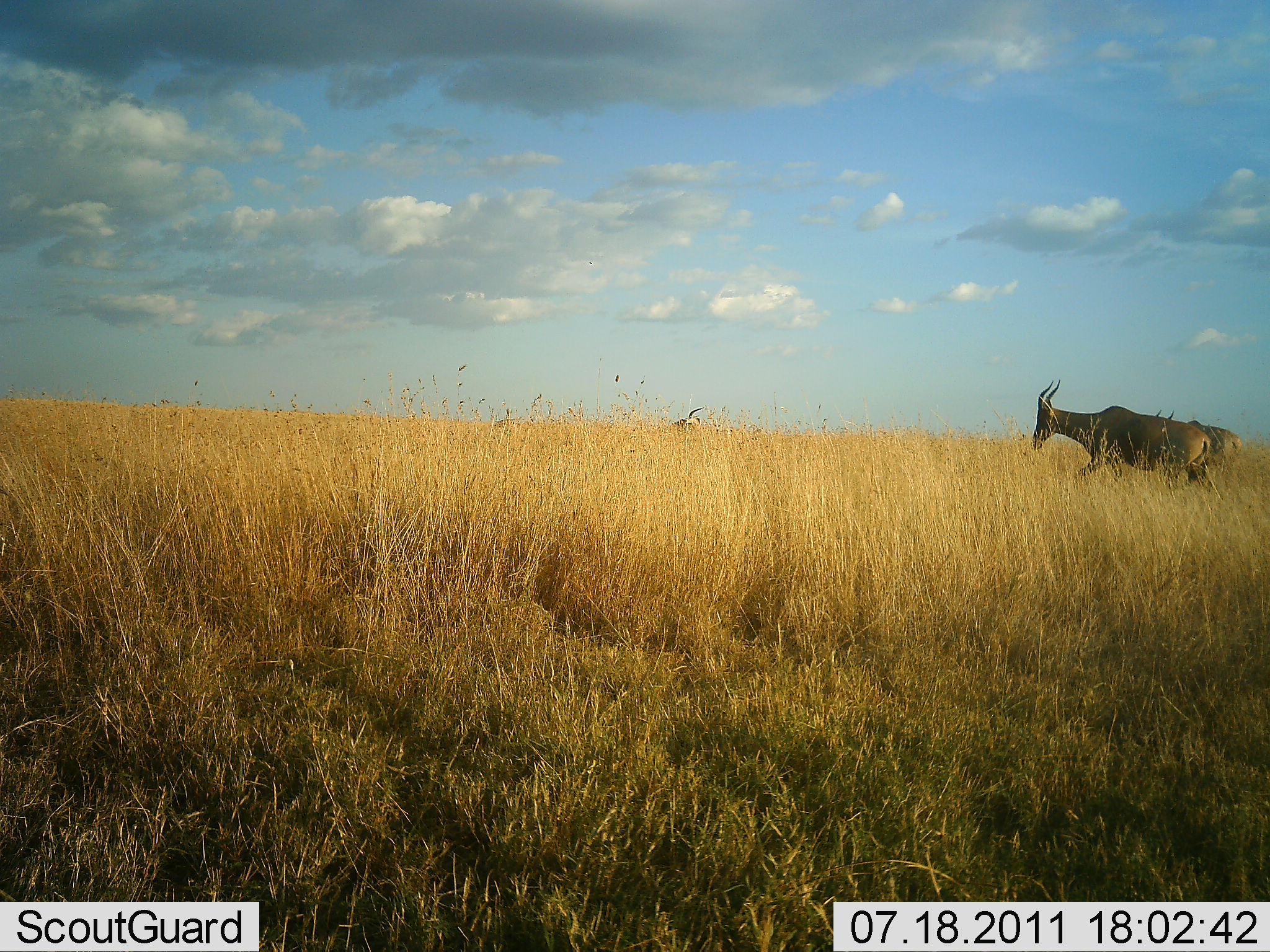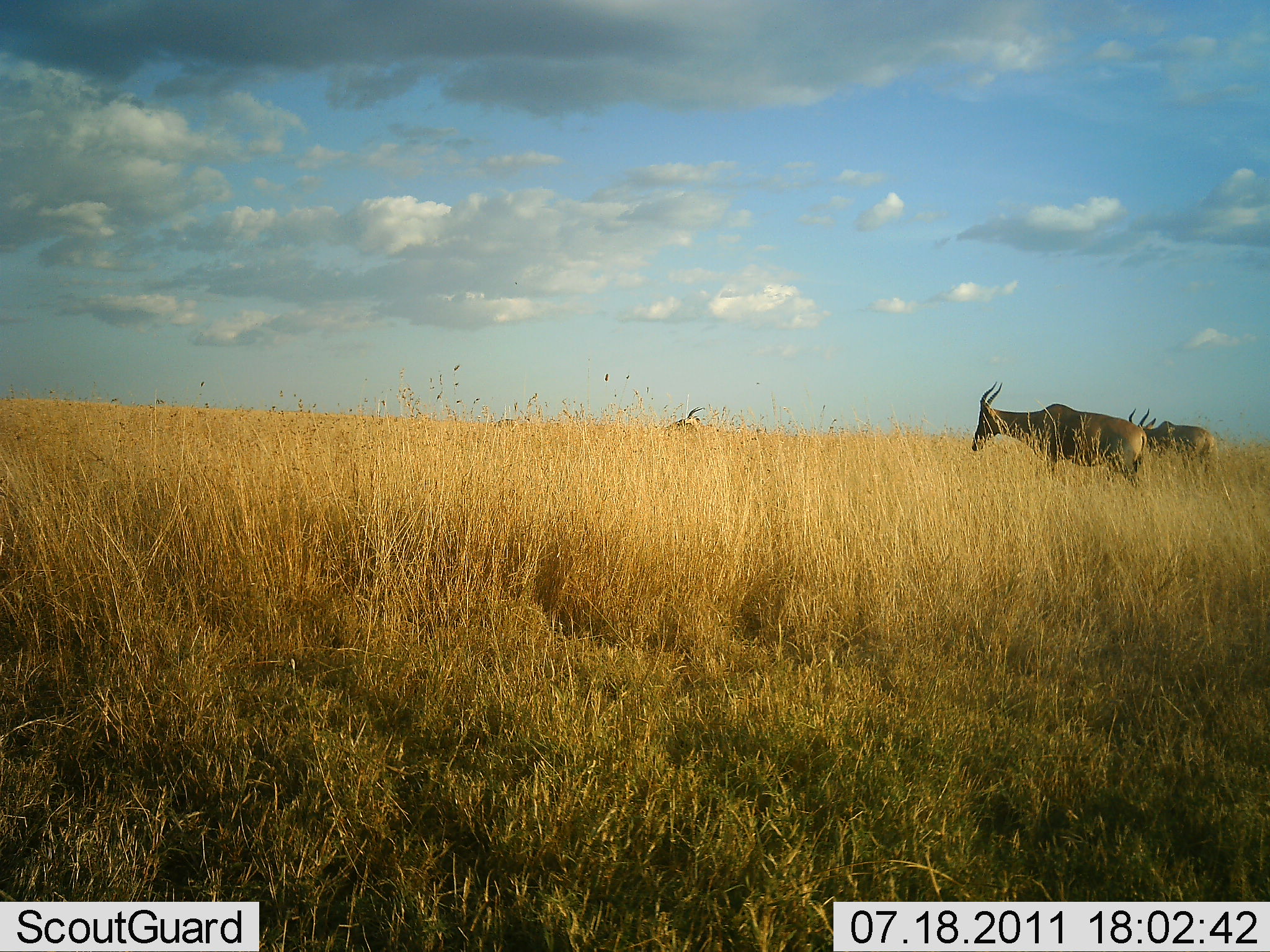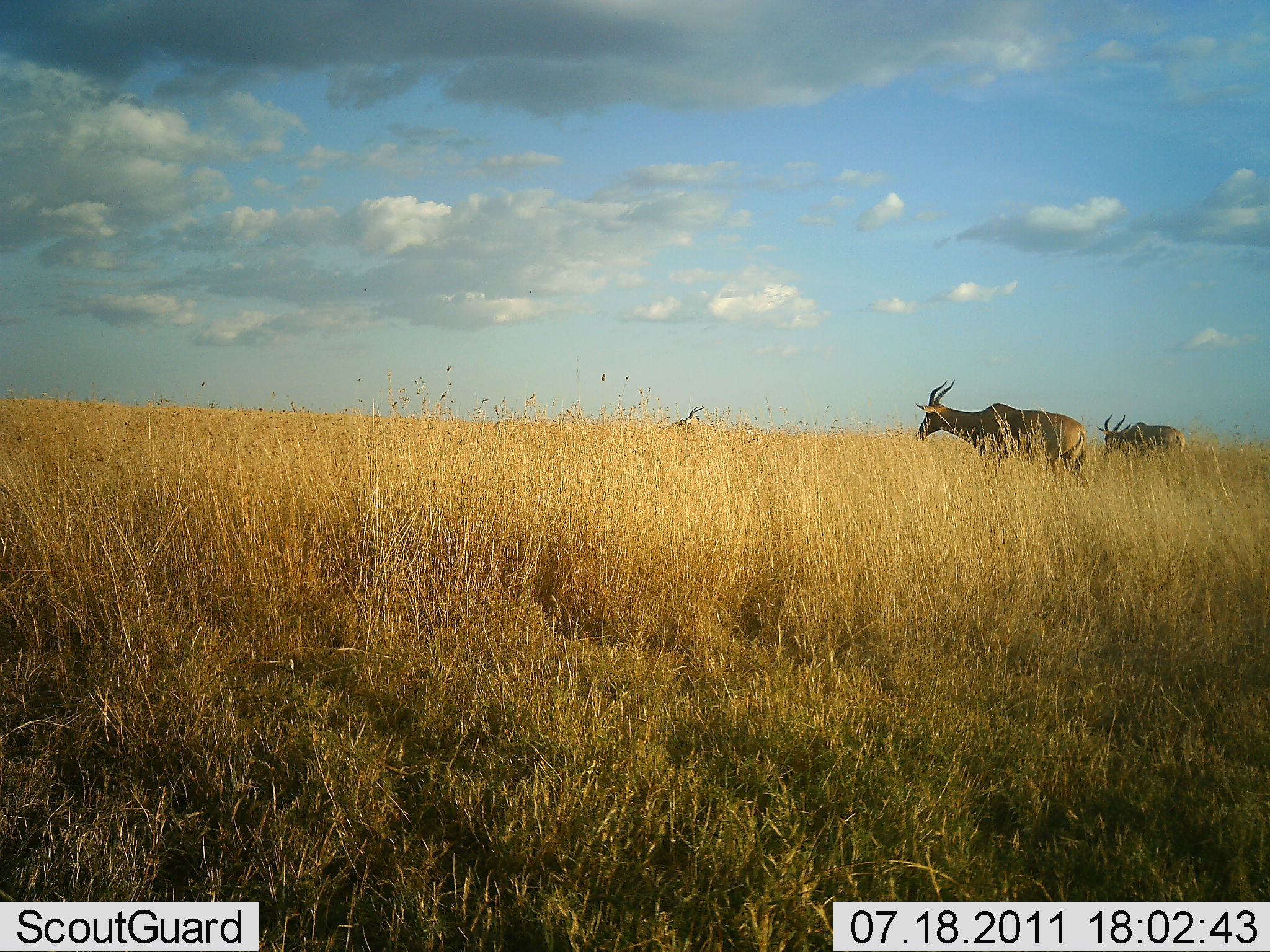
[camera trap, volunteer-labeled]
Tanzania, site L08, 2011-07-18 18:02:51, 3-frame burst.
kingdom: Animalia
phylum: Chordata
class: Mammalia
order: Artiodactyla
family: Bovidae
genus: Alcelaphus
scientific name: Alcelaphus buselaphus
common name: hartebeest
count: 2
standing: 9%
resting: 18%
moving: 100%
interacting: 0%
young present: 0%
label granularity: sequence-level